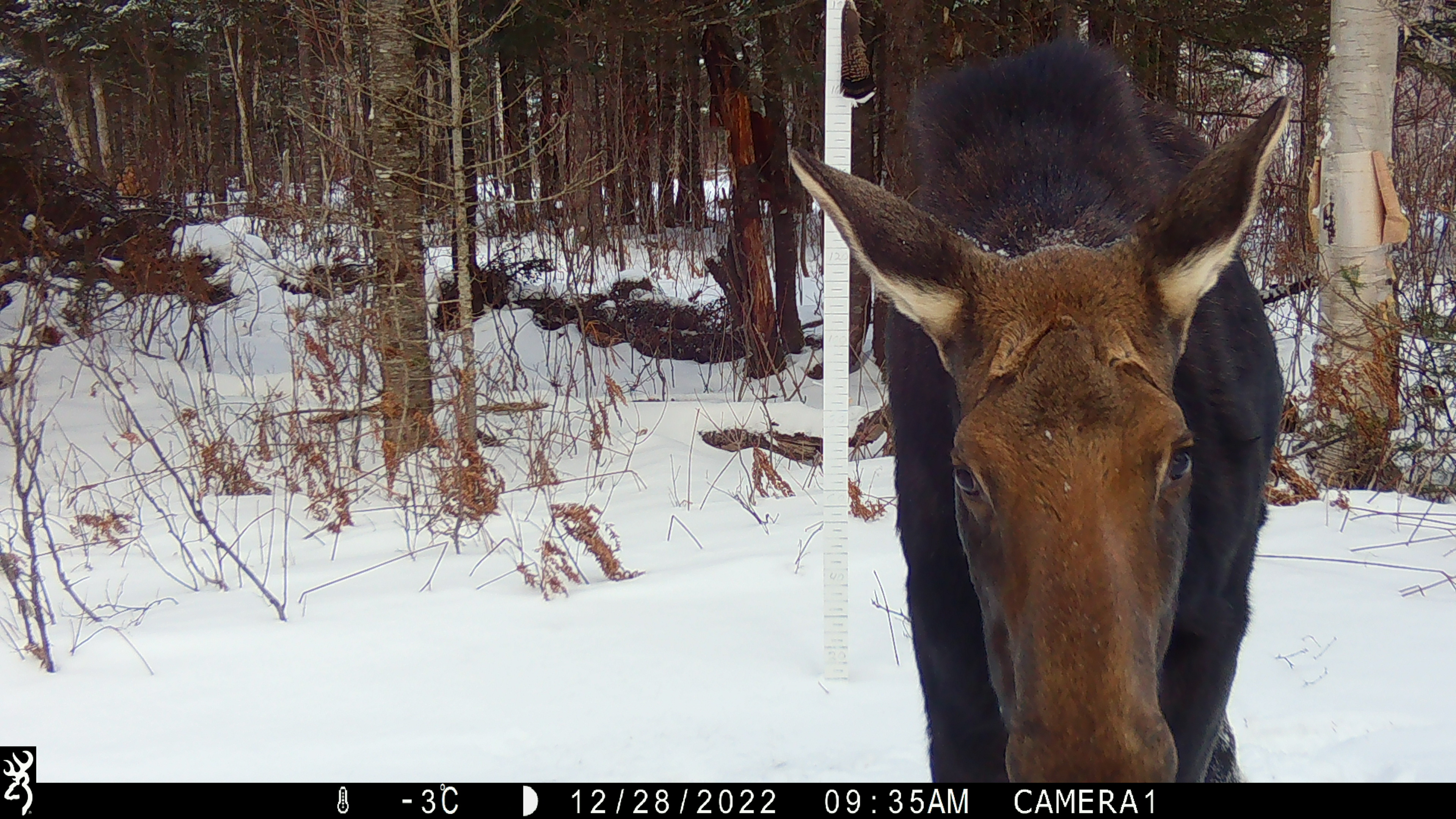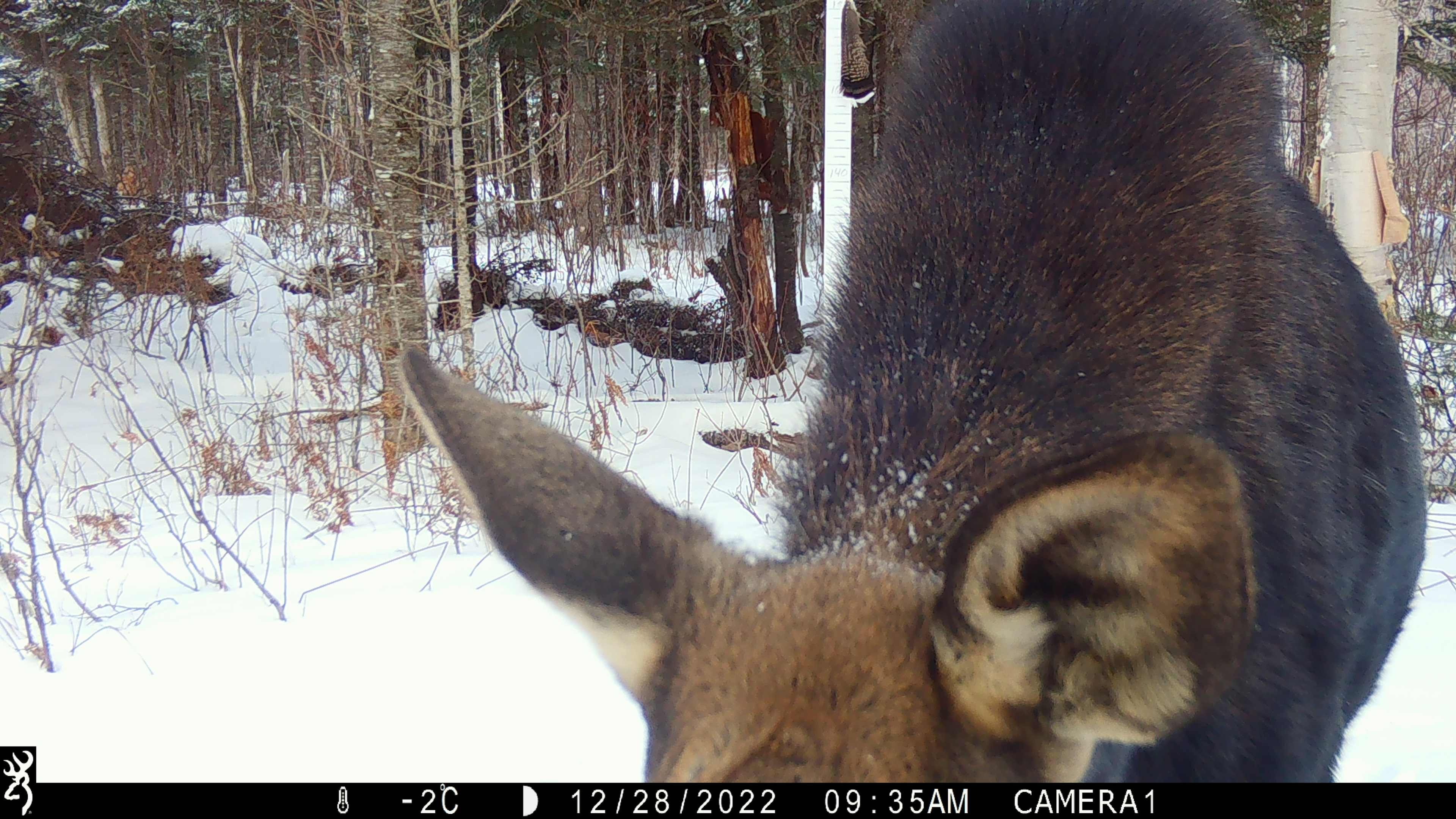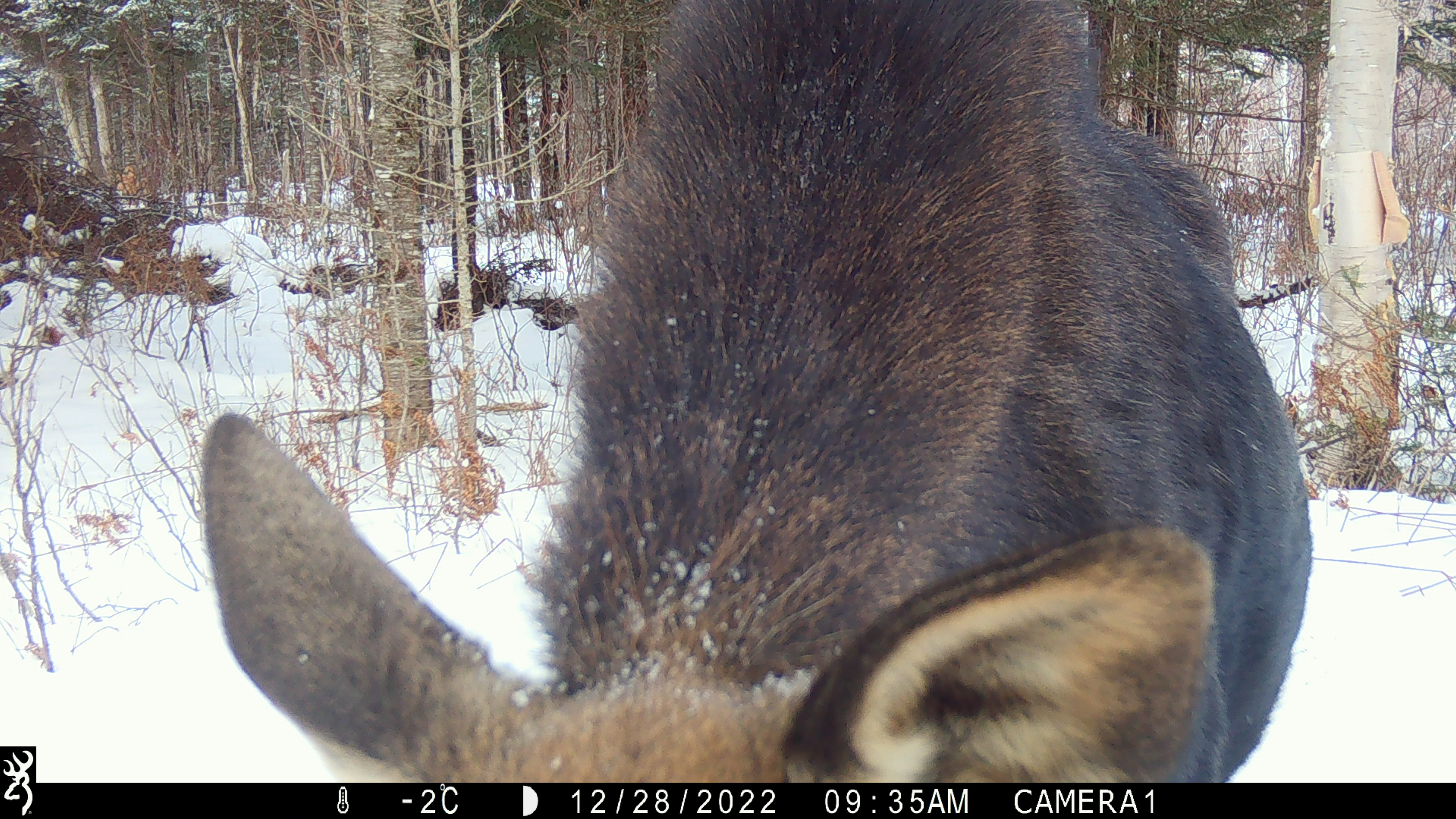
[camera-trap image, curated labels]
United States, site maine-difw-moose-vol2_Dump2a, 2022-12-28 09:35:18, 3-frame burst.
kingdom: Animalia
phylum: Chordata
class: Mammalia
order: Artiodactyla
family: Cervidae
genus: Alces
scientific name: Alces alces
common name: moose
Moose (Alces alces).